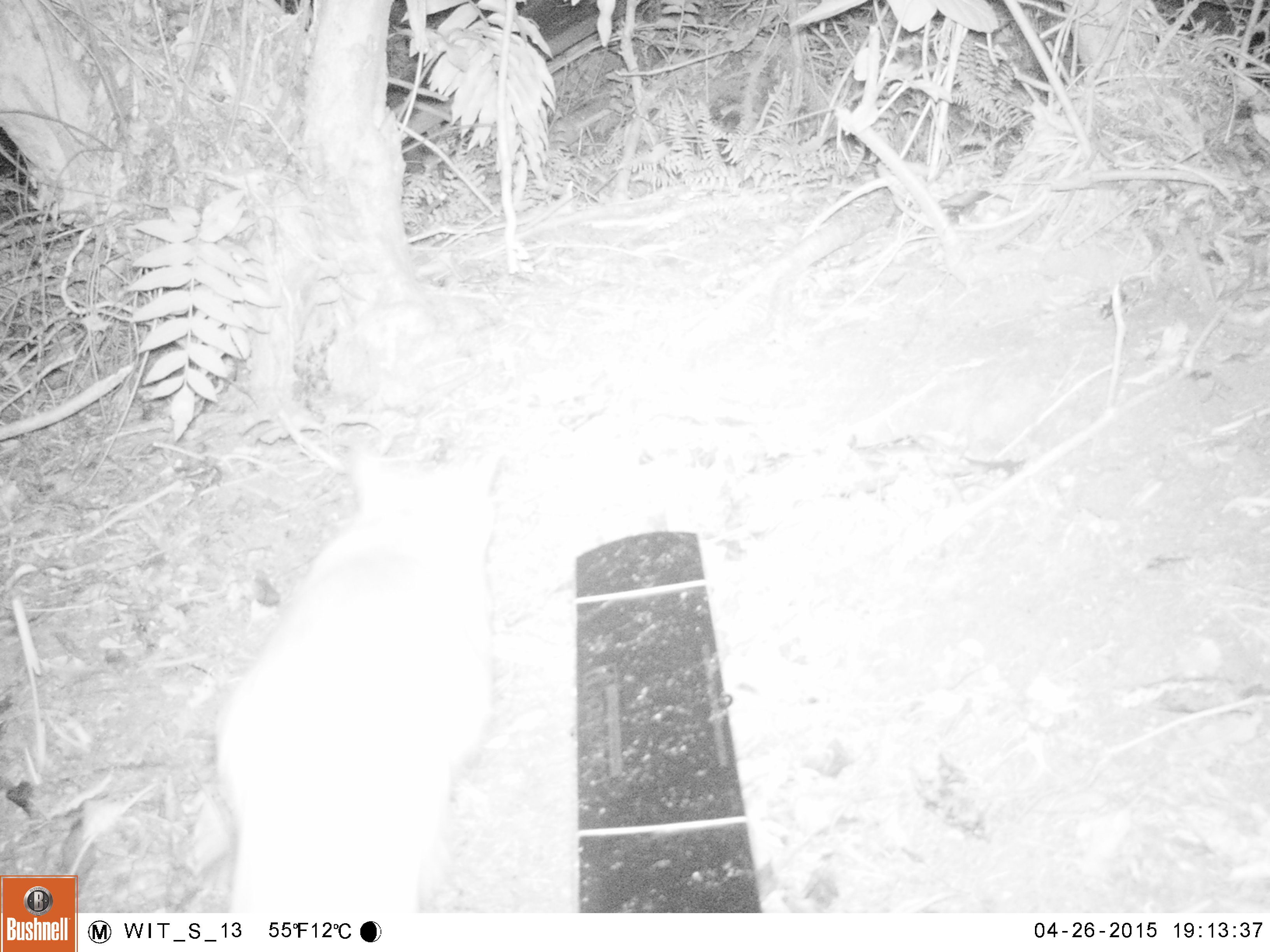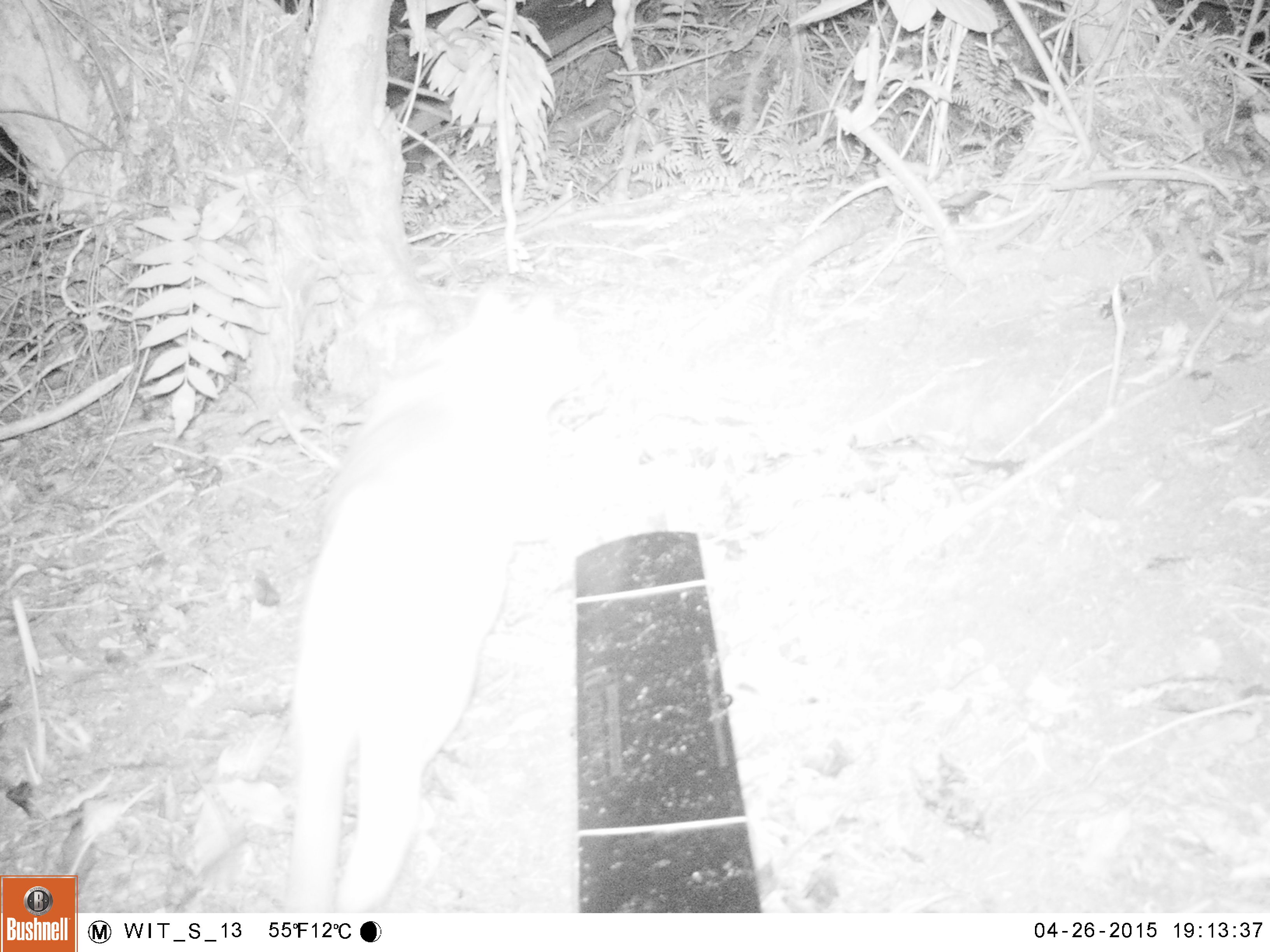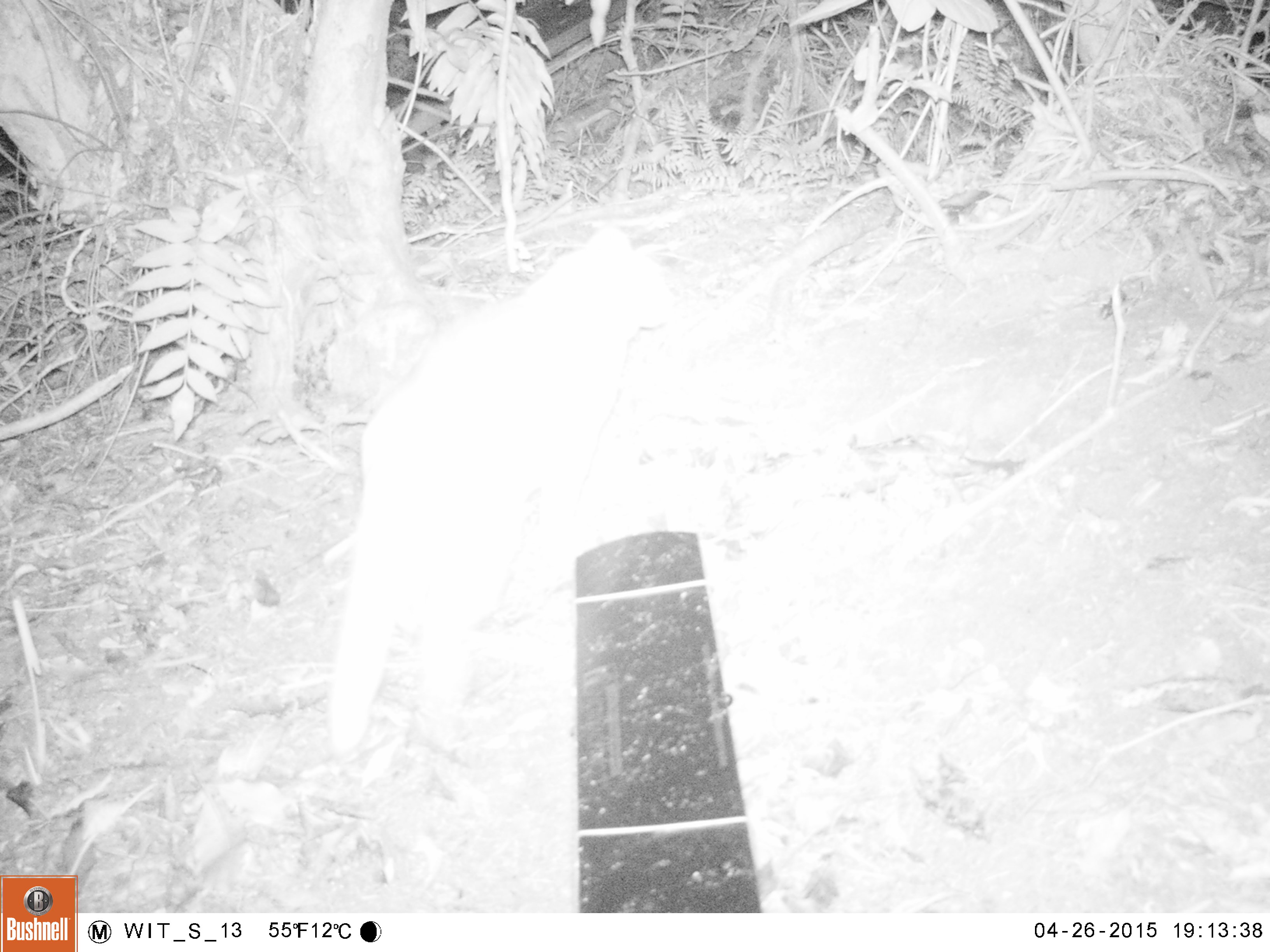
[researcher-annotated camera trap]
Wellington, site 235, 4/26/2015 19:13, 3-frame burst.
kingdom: Animalia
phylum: Chordata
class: Mammalia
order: Carnivora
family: Felidae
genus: Felis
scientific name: Felis catus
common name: cat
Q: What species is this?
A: Cat (Felis catus).